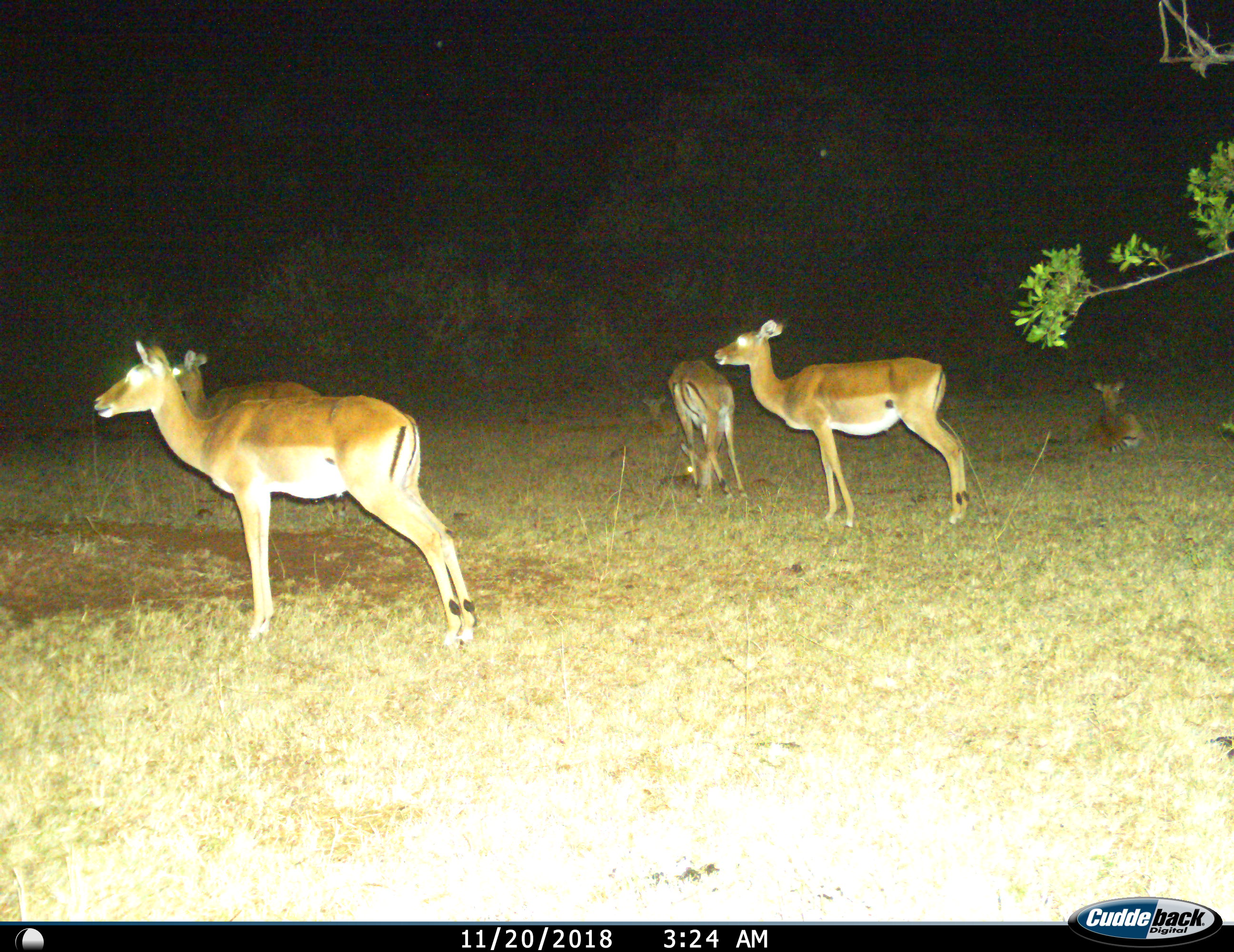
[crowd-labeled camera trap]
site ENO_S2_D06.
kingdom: Animalia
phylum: Chordata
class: Mammalia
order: Artiodactyla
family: Bovidae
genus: Aepyceros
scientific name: Aepyceros melampus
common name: impala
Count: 5.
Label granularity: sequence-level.